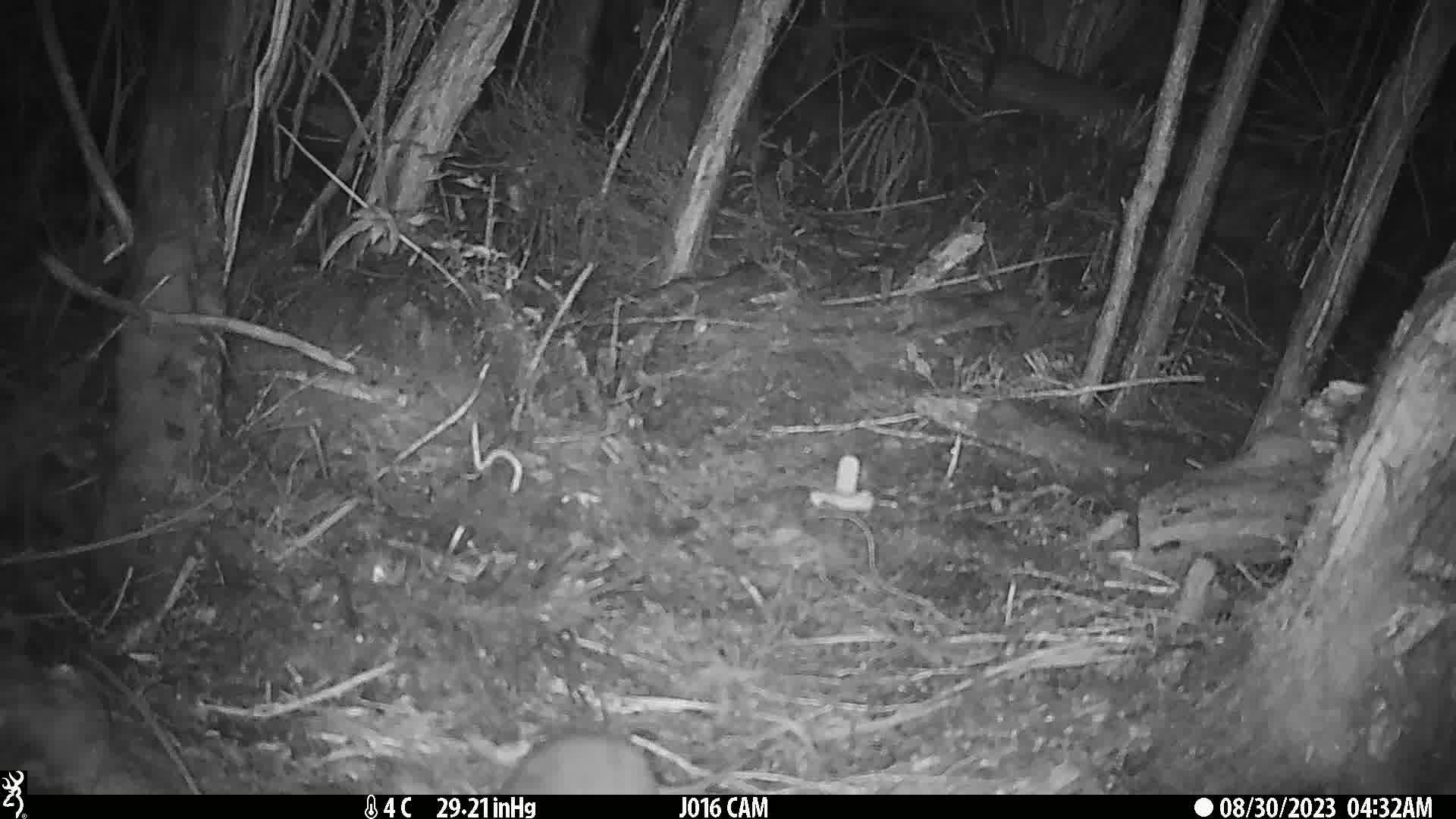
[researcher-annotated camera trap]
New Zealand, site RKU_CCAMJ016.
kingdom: Animalia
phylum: Chordata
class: Mammalia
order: Rodentia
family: Muridae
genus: Rattus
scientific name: Rattus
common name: rat